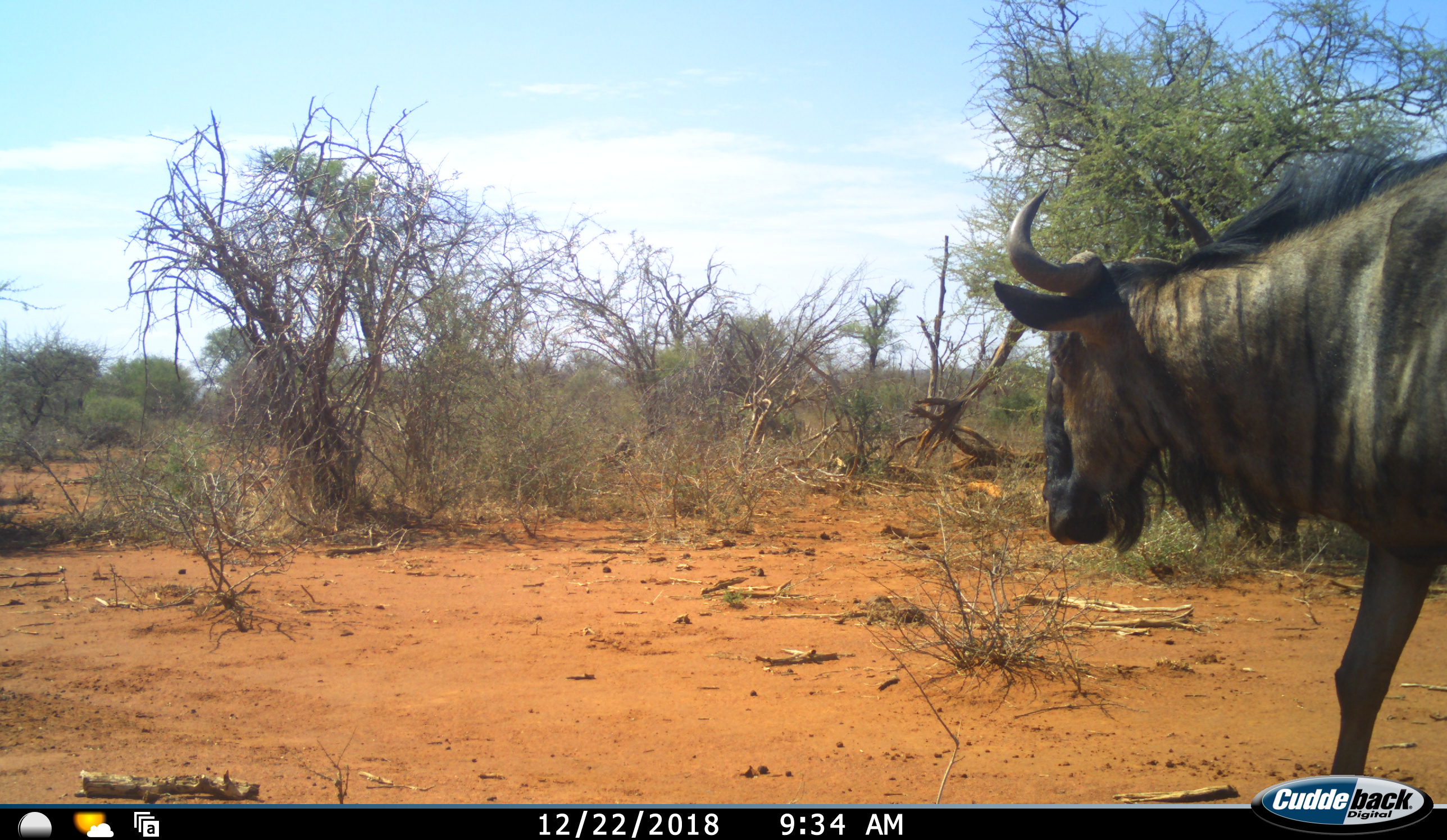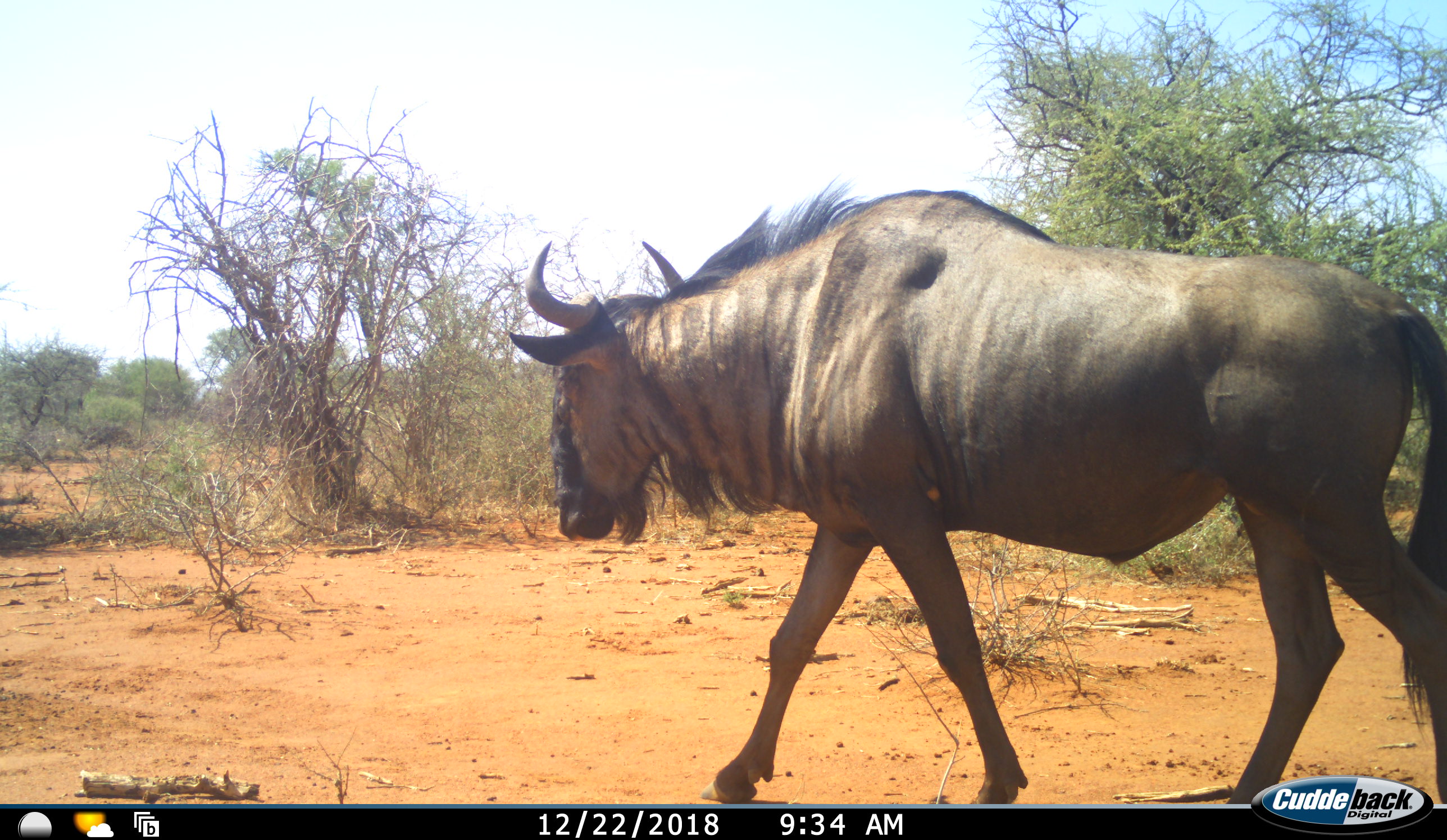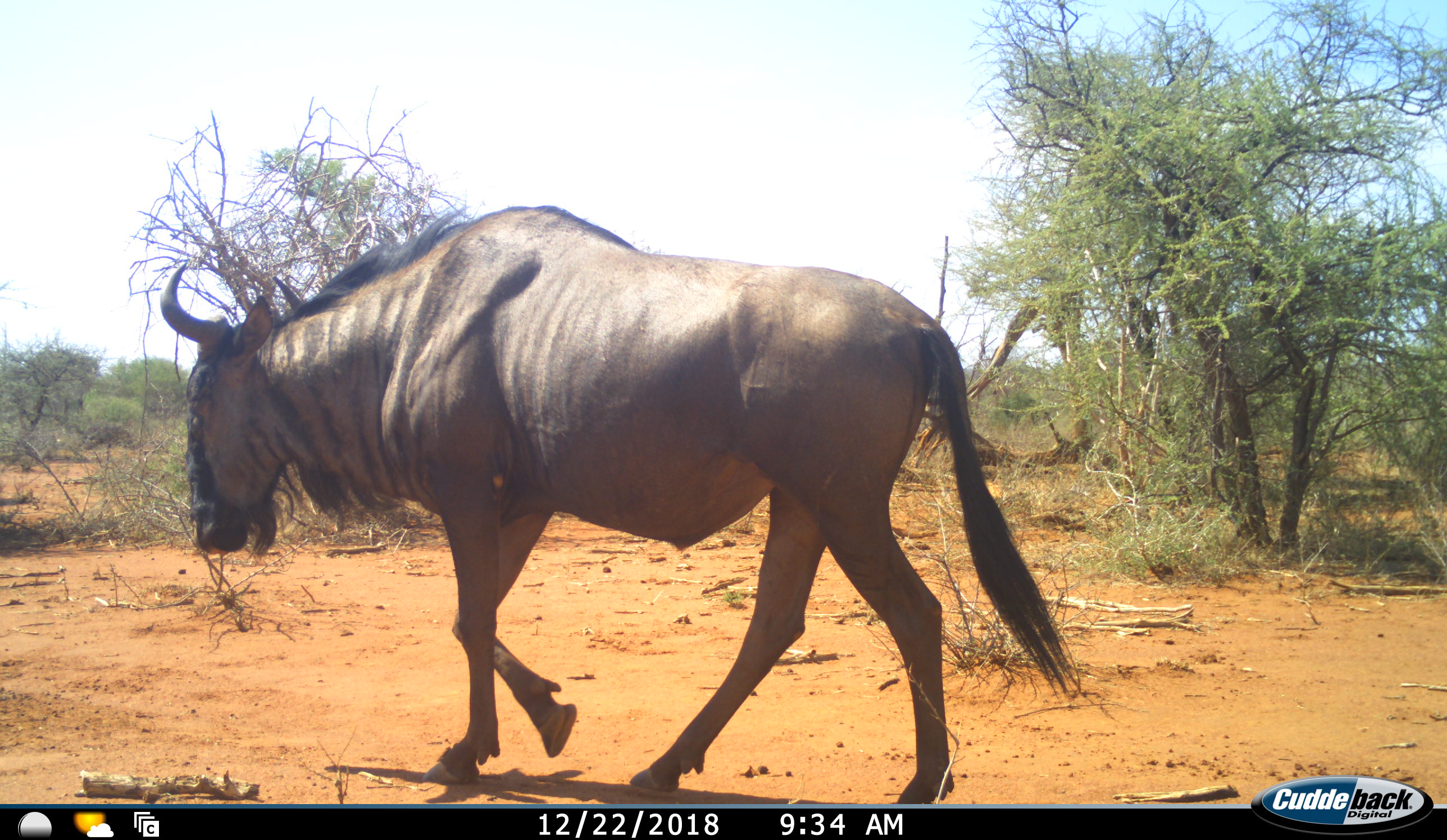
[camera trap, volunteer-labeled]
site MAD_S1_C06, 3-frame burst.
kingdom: Animalia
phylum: Chordata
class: Mammalia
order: Artiodactyla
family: Bovidae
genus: Connochaetes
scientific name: Connochaetes taurinus taurinus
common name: blue wildebeest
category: wildebeestblue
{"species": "wildebeestblue (blue wildebeest) (Connochaetes taurinus taurinus)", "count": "1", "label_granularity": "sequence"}